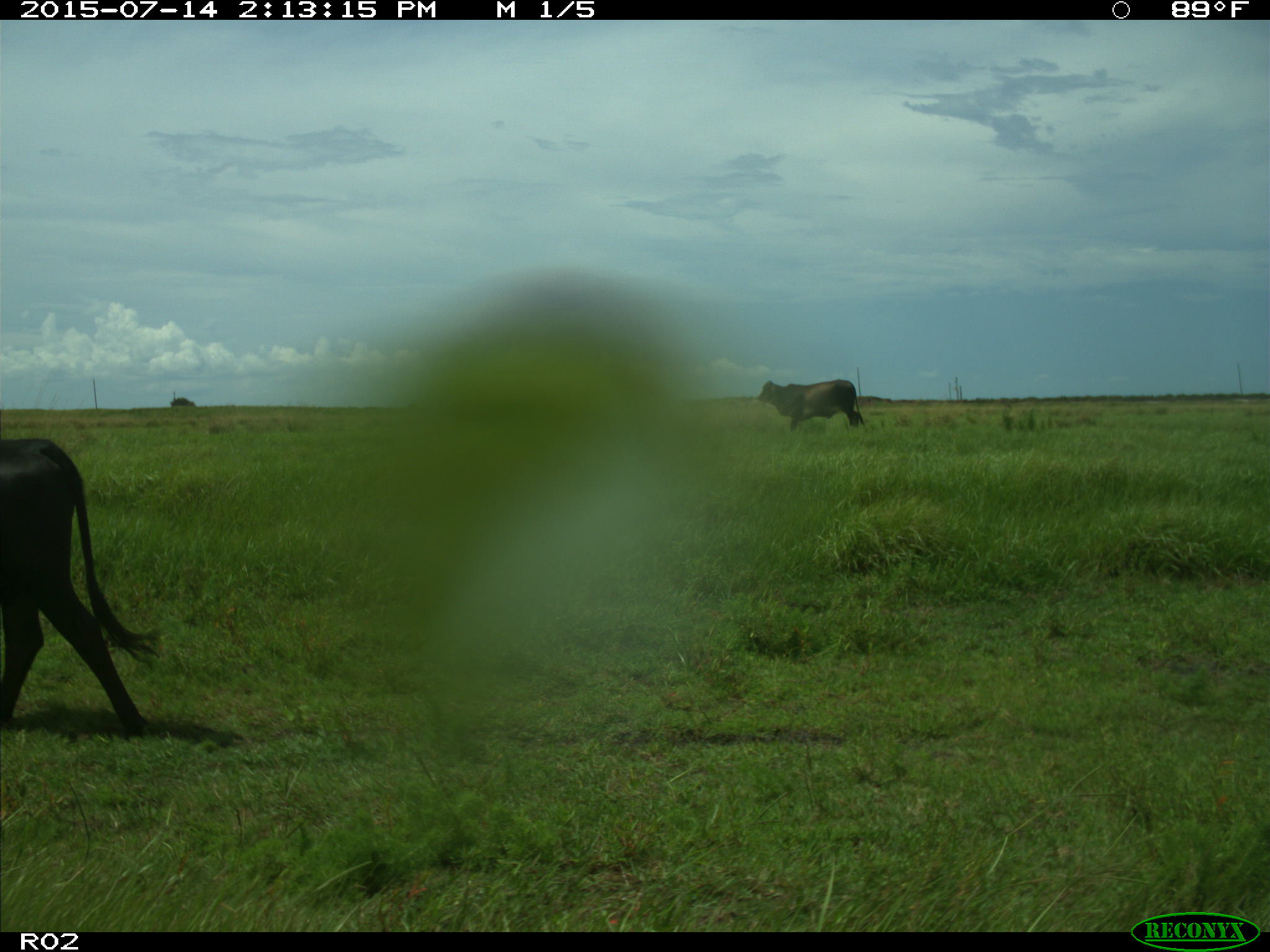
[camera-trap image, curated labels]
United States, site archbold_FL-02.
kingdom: Animalia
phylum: Chordata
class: Mammalia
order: Artiodactyla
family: Bovidae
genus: Bos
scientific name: Bos taurus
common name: domestic cow